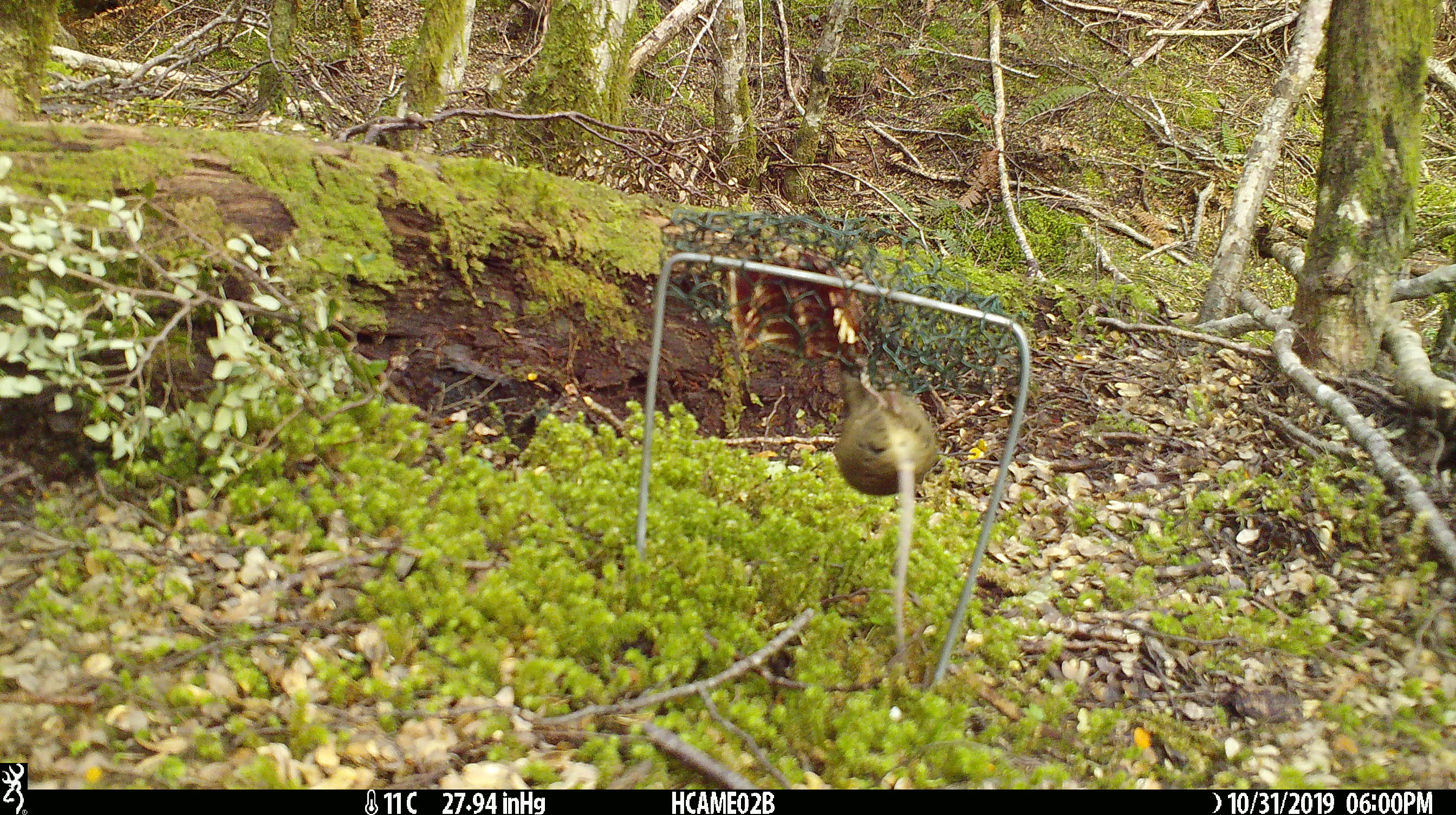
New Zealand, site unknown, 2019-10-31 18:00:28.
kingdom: Animalia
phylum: Chordata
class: Mammalia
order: Rodentia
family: Muridae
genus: Mus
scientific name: Mus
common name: mouse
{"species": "mouse (Mus)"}